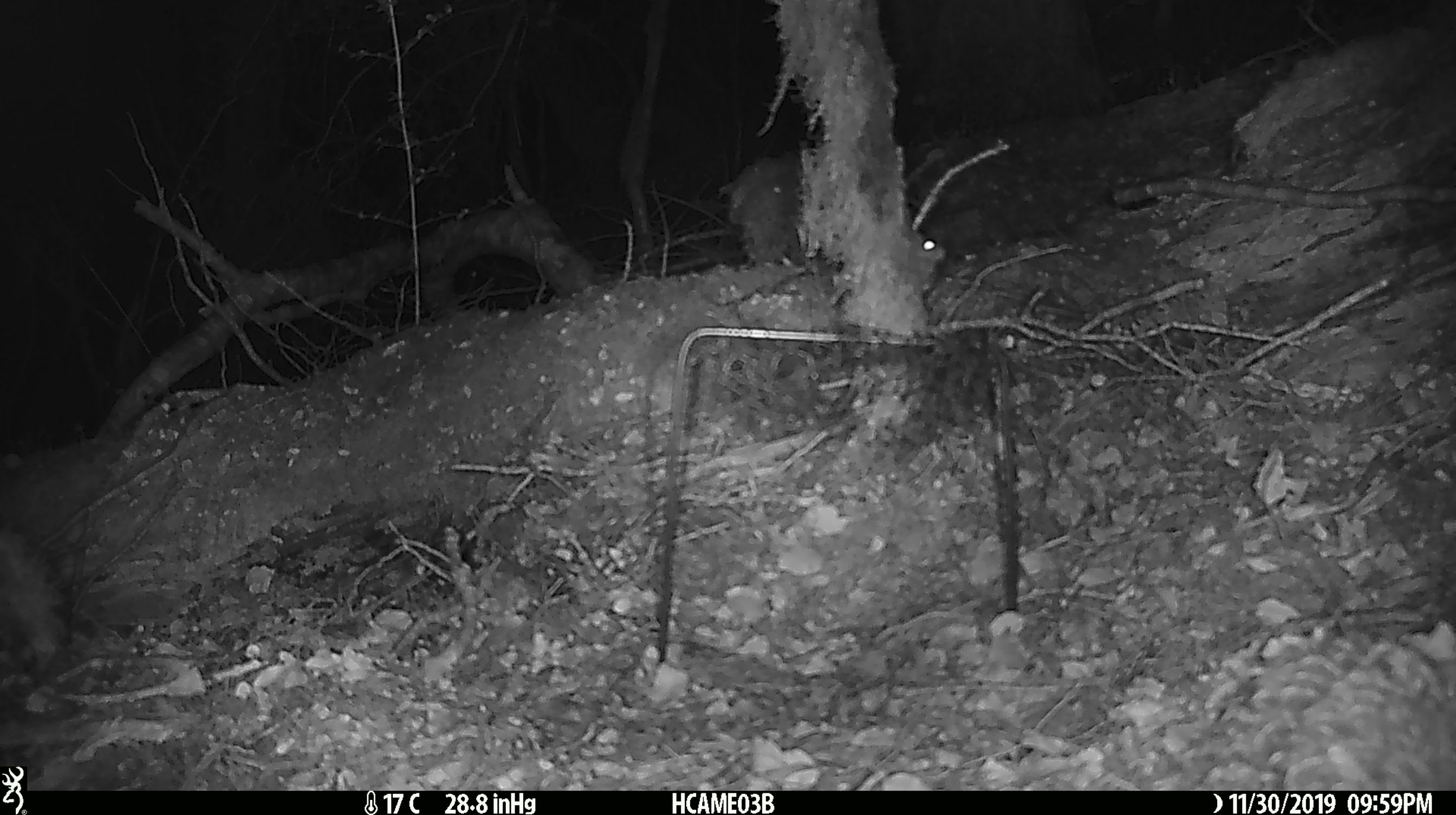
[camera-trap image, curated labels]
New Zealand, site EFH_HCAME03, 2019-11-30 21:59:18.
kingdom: Animalia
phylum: Chordata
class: Mammalia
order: Rodentia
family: Muridae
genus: Mus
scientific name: Mus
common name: mouse